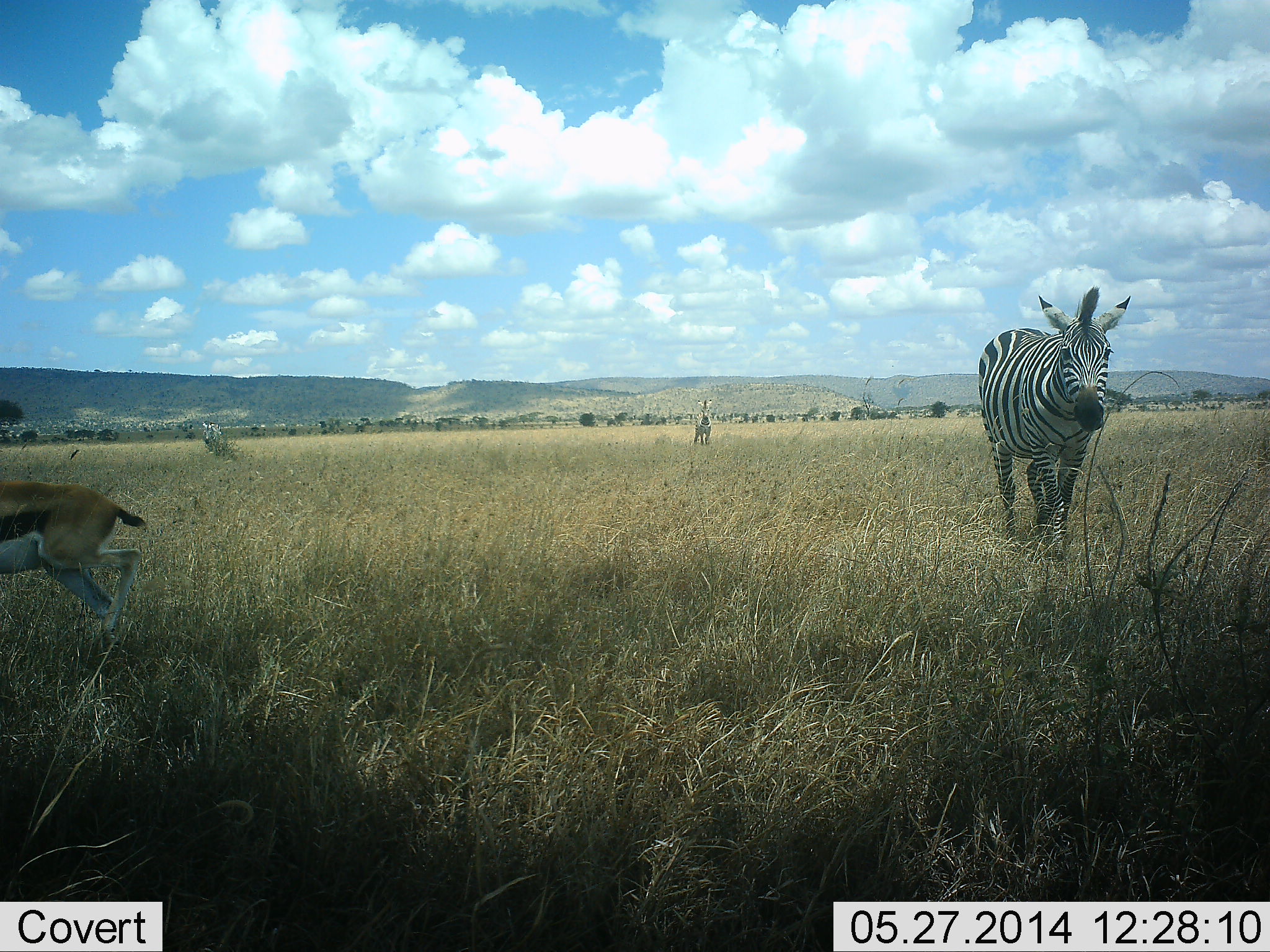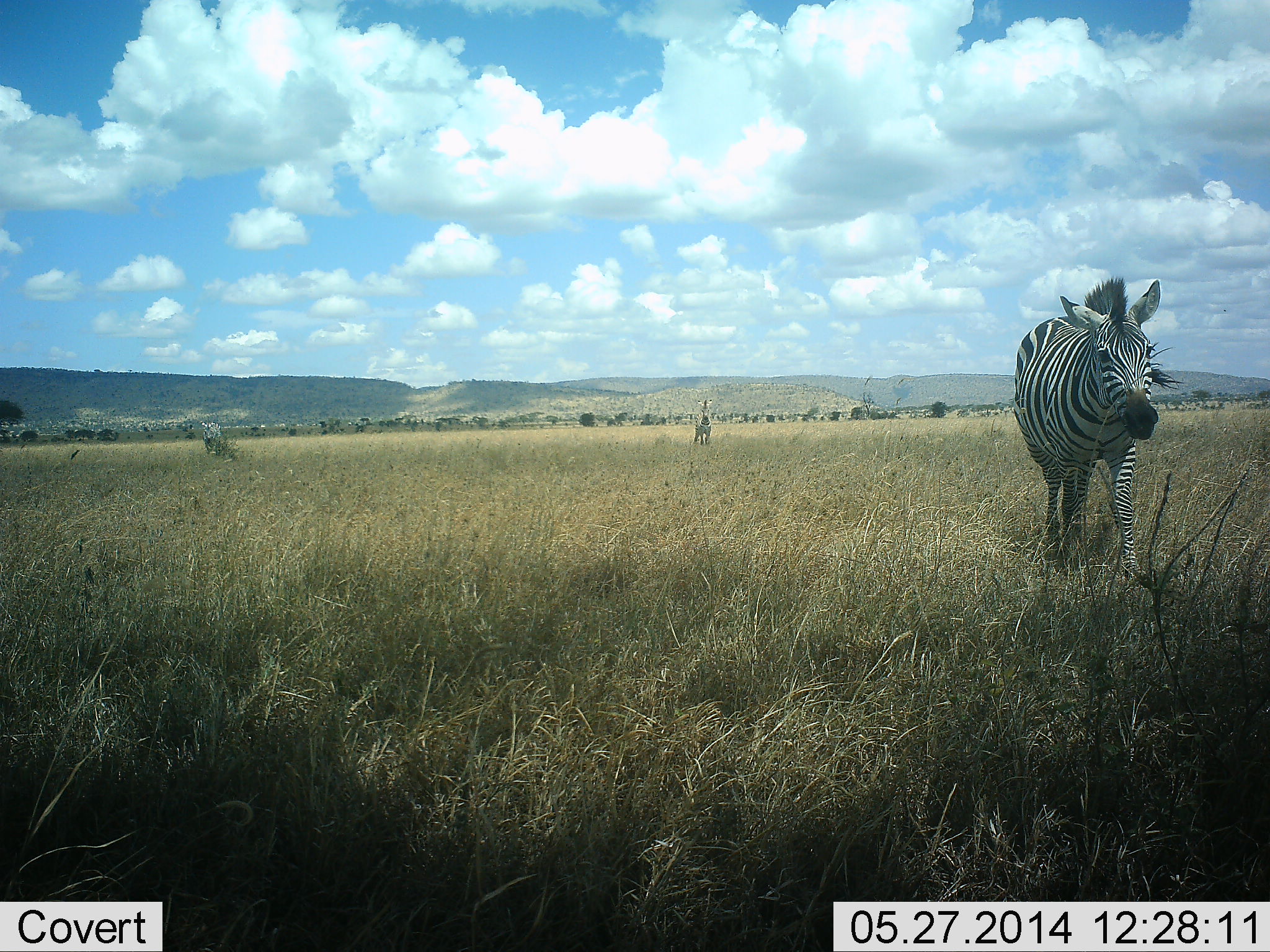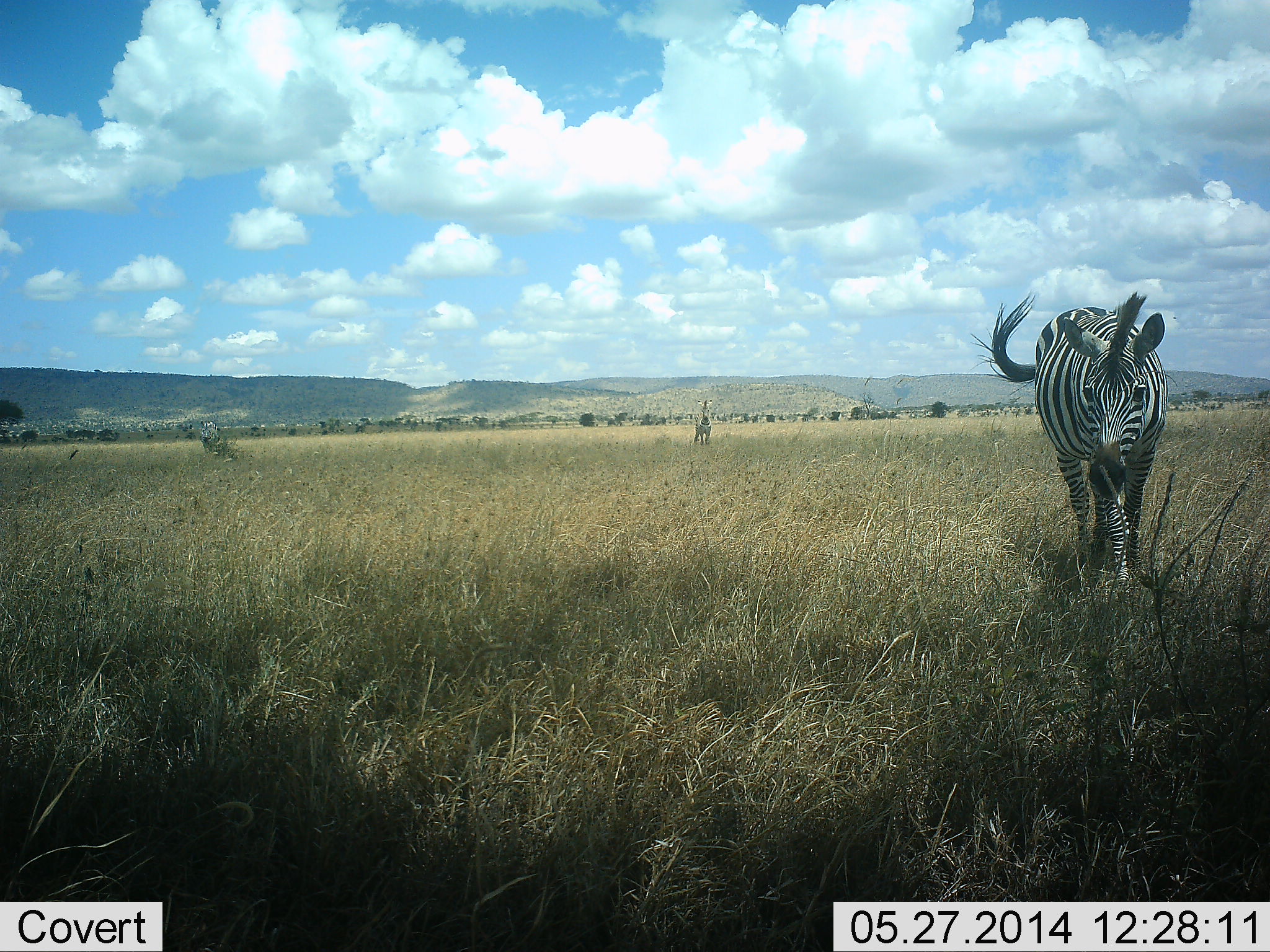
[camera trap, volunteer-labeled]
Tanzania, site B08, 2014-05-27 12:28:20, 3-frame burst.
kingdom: Animalia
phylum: Chordata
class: Mammalia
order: Artiodactyla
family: Bovidae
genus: Eudorcas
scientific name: Eudorcas thomsonii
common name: thomson's gazelle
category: gazellethomsons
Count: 1.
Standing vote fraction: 0%.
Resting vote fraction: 0%.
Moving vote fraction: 100%.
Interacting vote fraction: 0%.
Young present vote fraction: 0%.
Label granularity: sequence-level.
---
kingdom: Animalia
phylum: Chordata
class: Mammalia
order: Perissodactyla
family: Equidae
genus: Equus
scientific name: Equus quagga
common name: plains zebra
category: zebra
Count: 3.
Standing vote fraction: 43%.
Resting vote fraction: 0%.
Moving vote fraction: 86%.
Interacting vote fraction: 0%.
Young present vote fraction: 0%.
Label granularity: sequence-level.